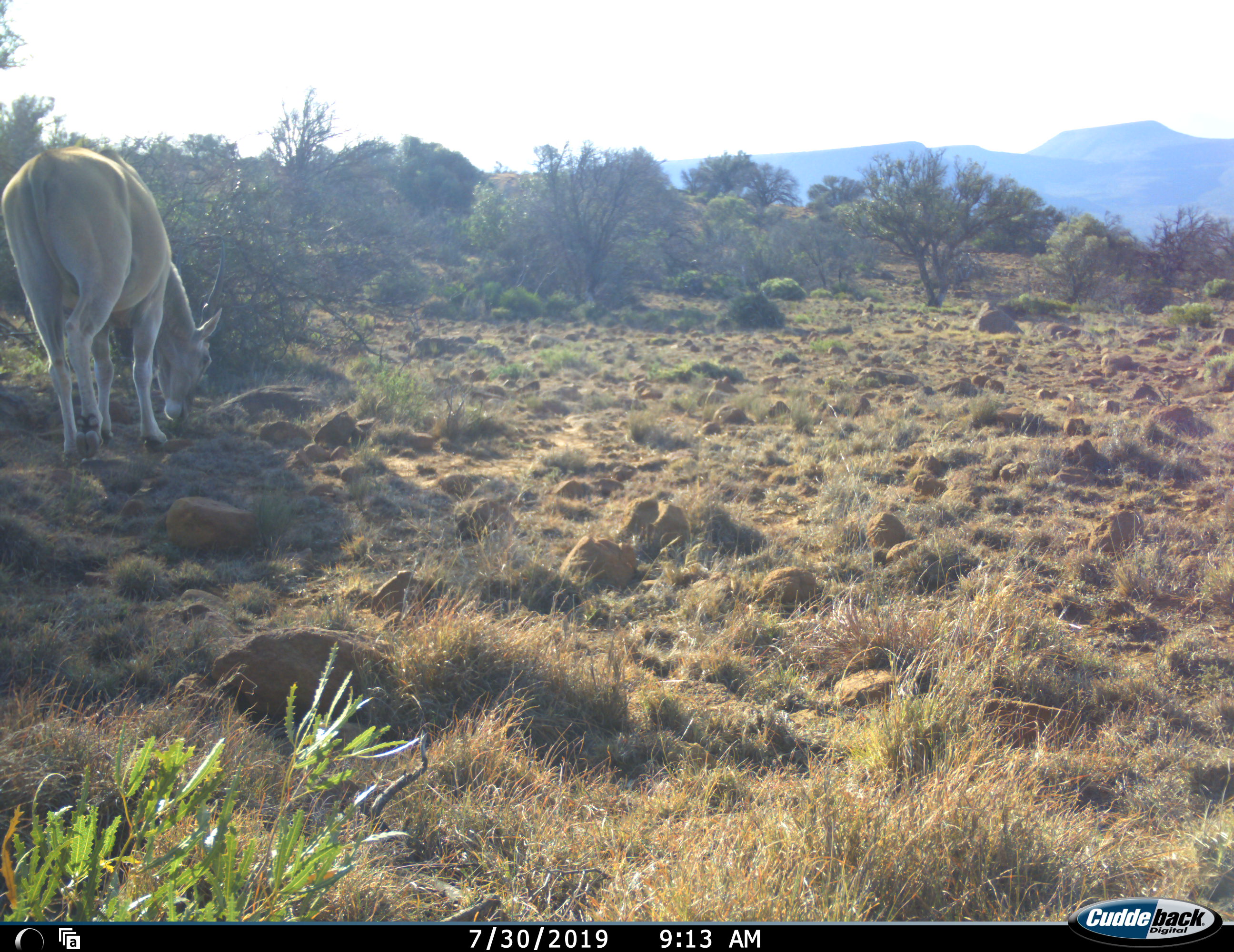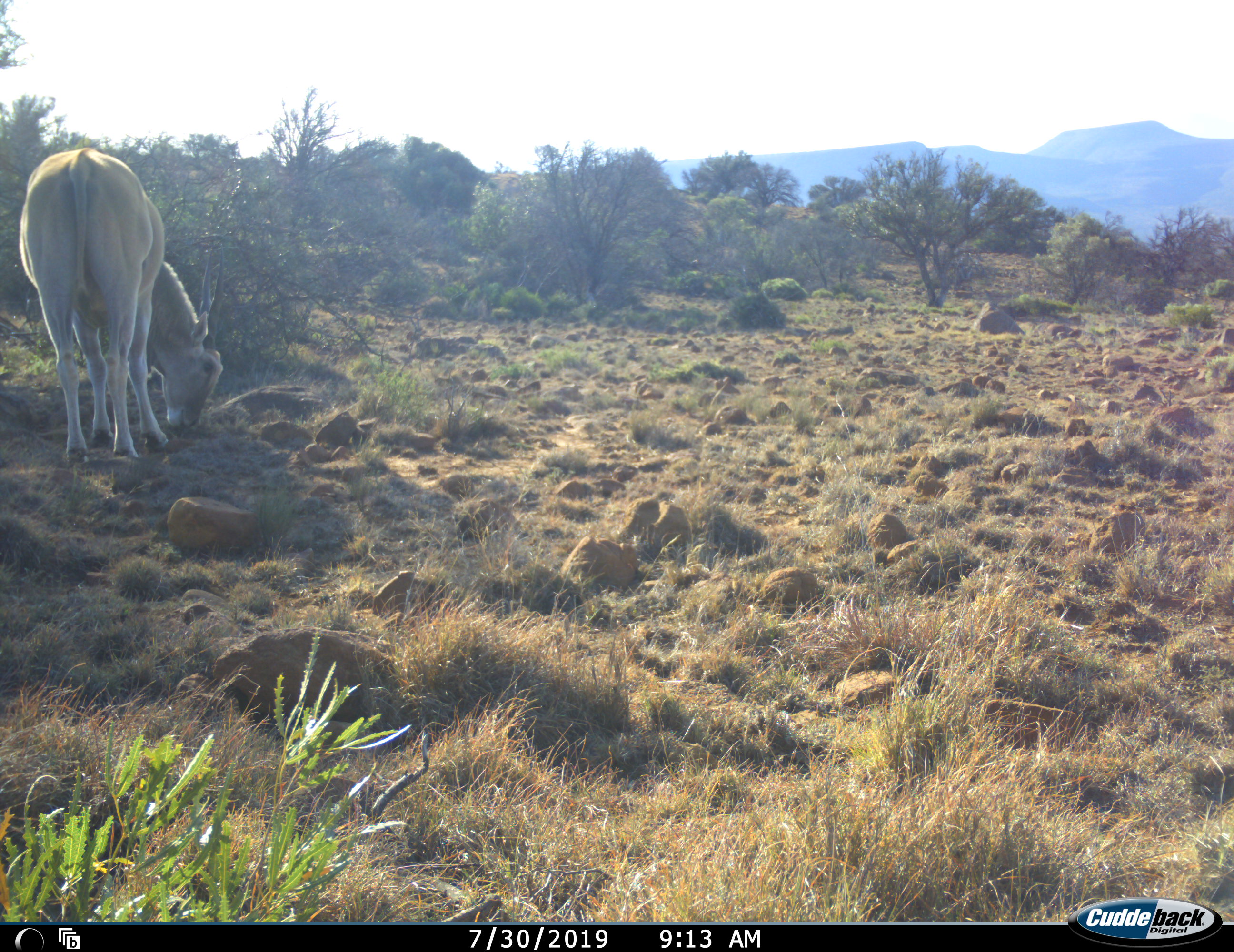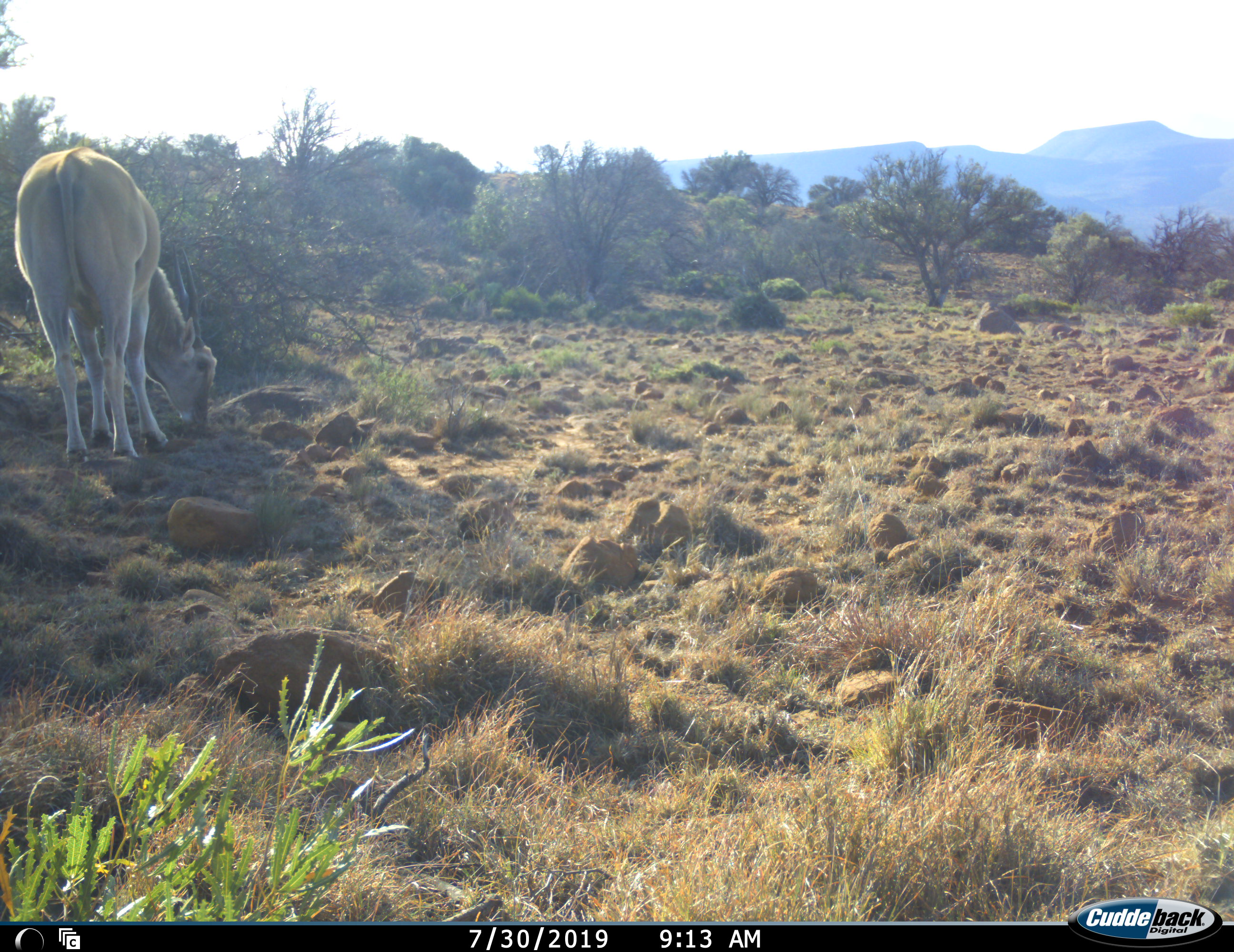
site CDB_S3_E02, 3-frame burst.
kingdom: Animalia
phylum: Chordata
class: Mammalia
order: Artiodactyla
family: Bovidae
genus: Tragelaphus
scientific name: Tragelaphus oryx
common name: eland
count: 1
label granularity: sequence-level